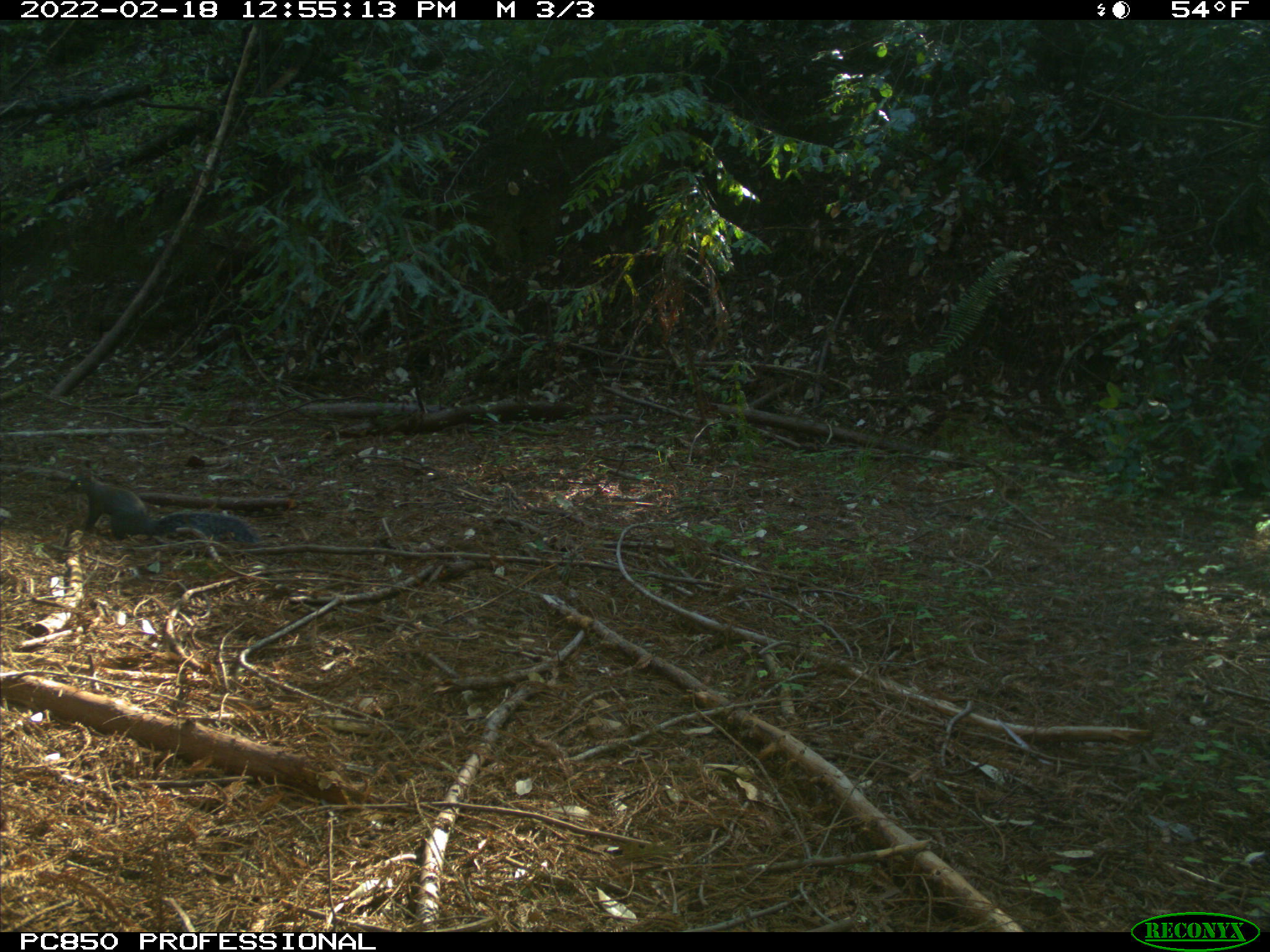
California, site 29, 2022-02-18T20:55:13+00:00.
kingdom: Animalia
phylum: Chordata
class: Mammalia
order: Rodentia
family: Sciuridae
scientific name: Sciuridae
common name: squirrel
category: unknown squirrel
Unknown squirrel (squirrel) (Sciuridae).